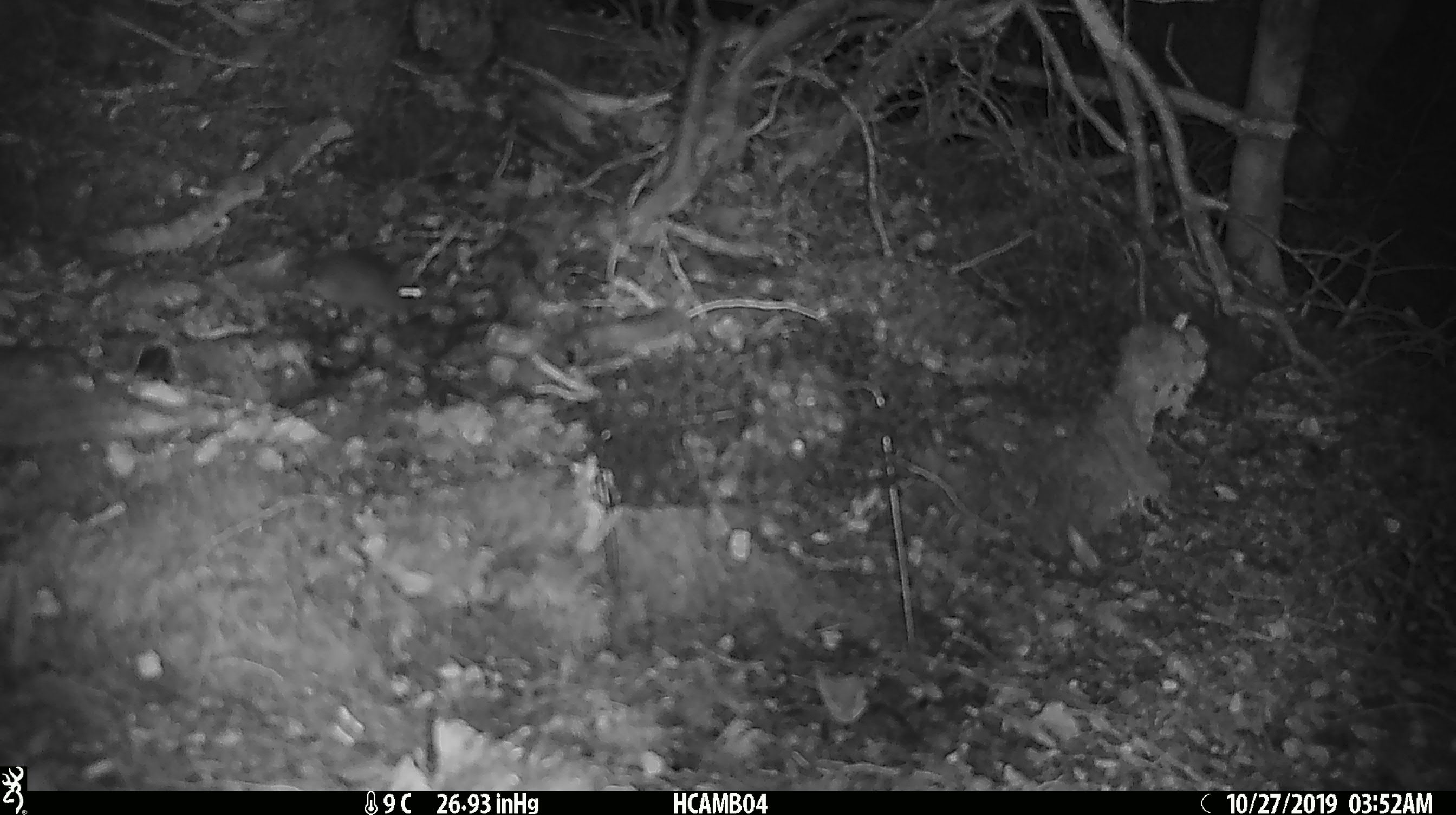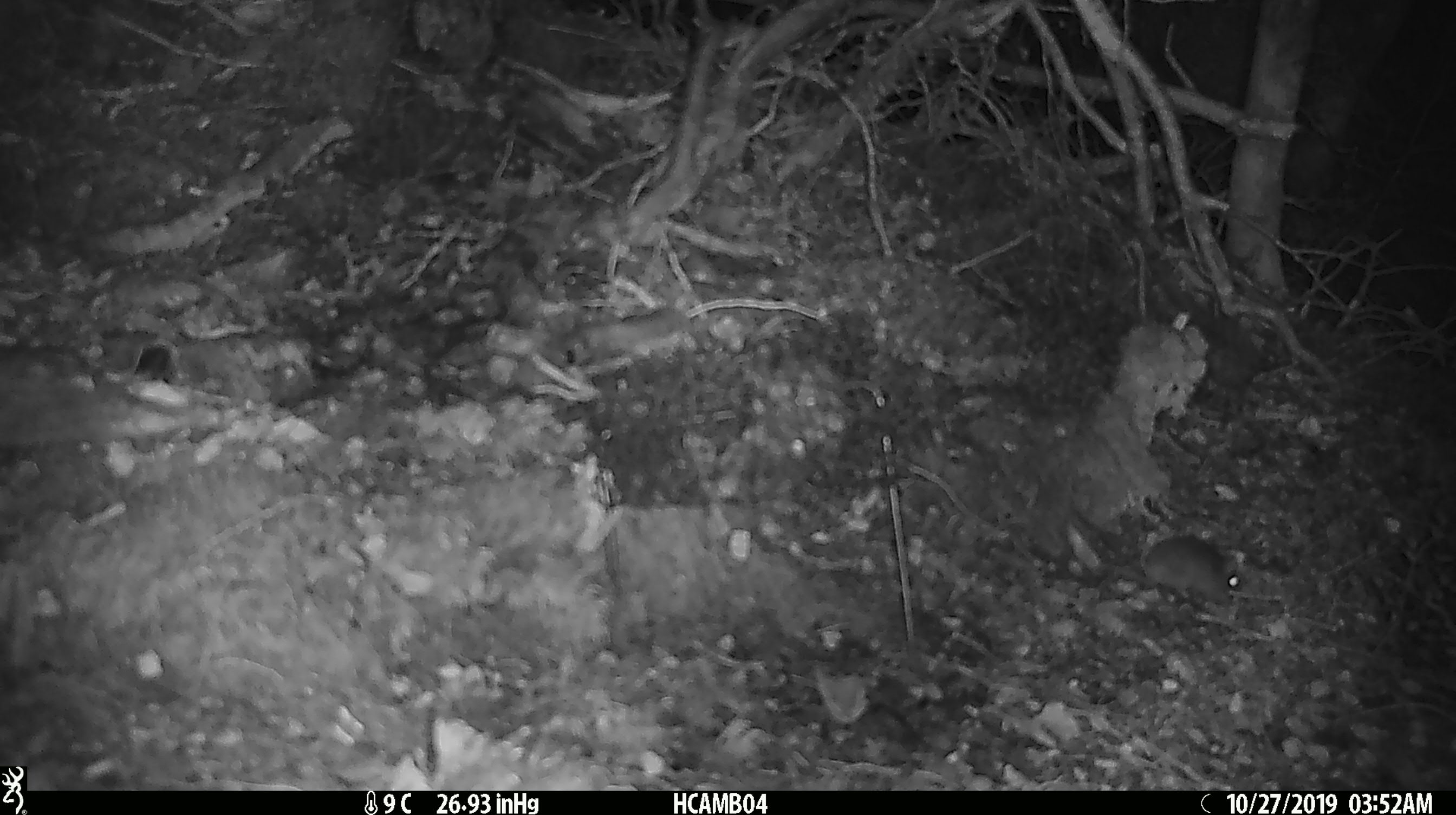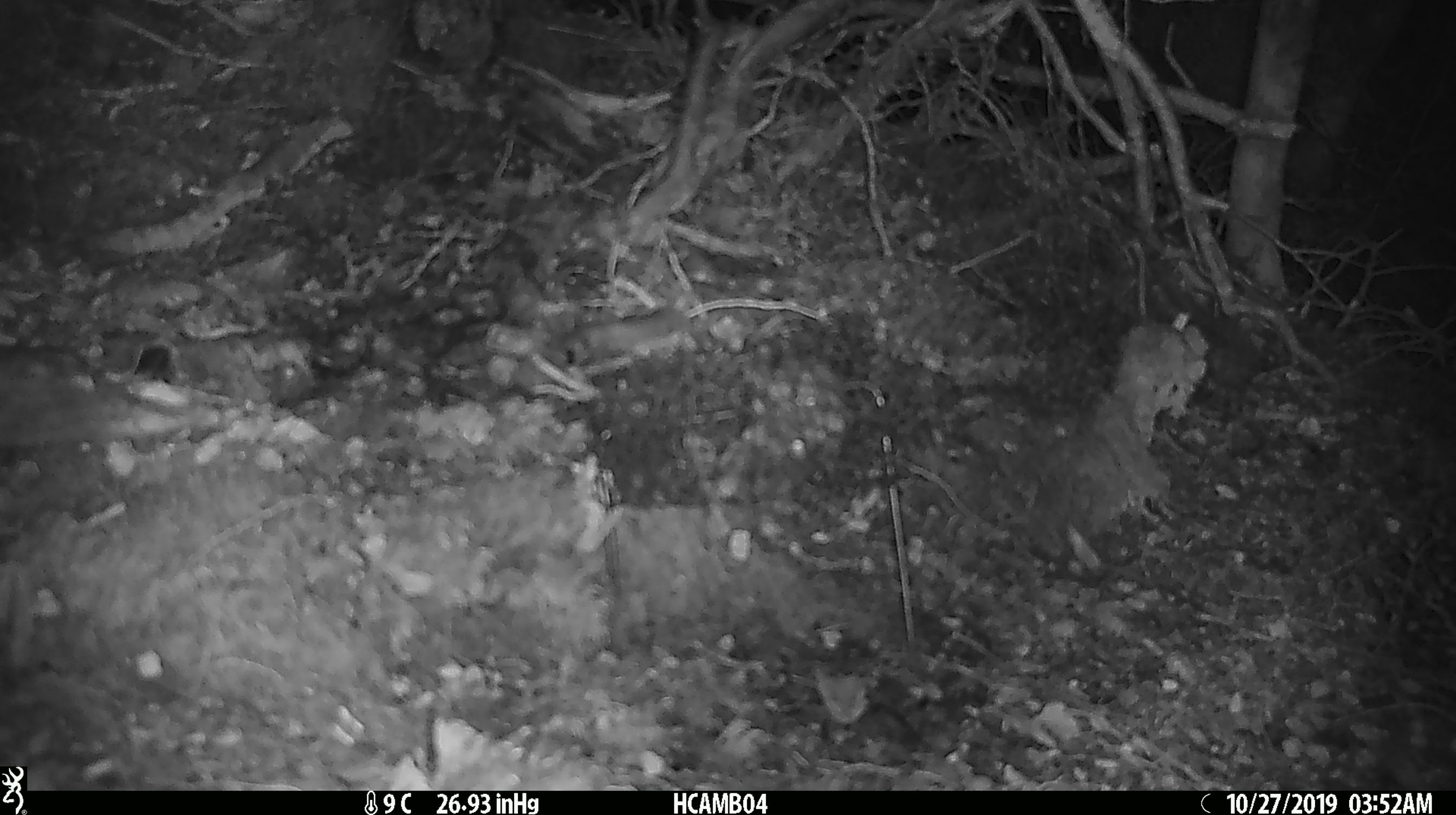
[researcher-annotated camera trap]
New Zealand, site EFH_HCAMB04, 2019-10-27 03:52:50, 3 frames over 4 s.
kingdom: Animalia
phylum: Chordata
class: Mammalia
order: Rodentia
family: Muridae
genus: Mus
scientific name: Mus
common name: mouse